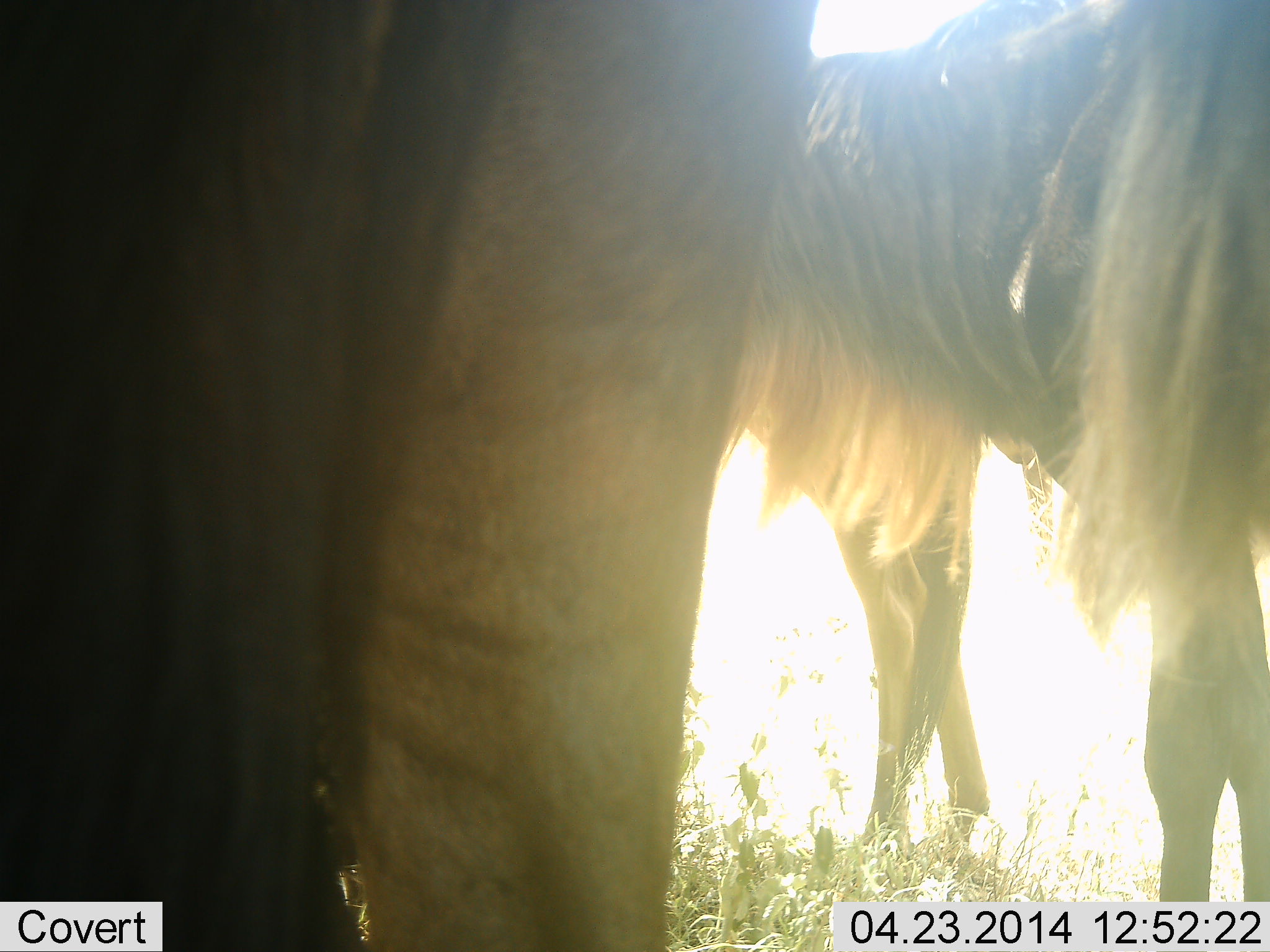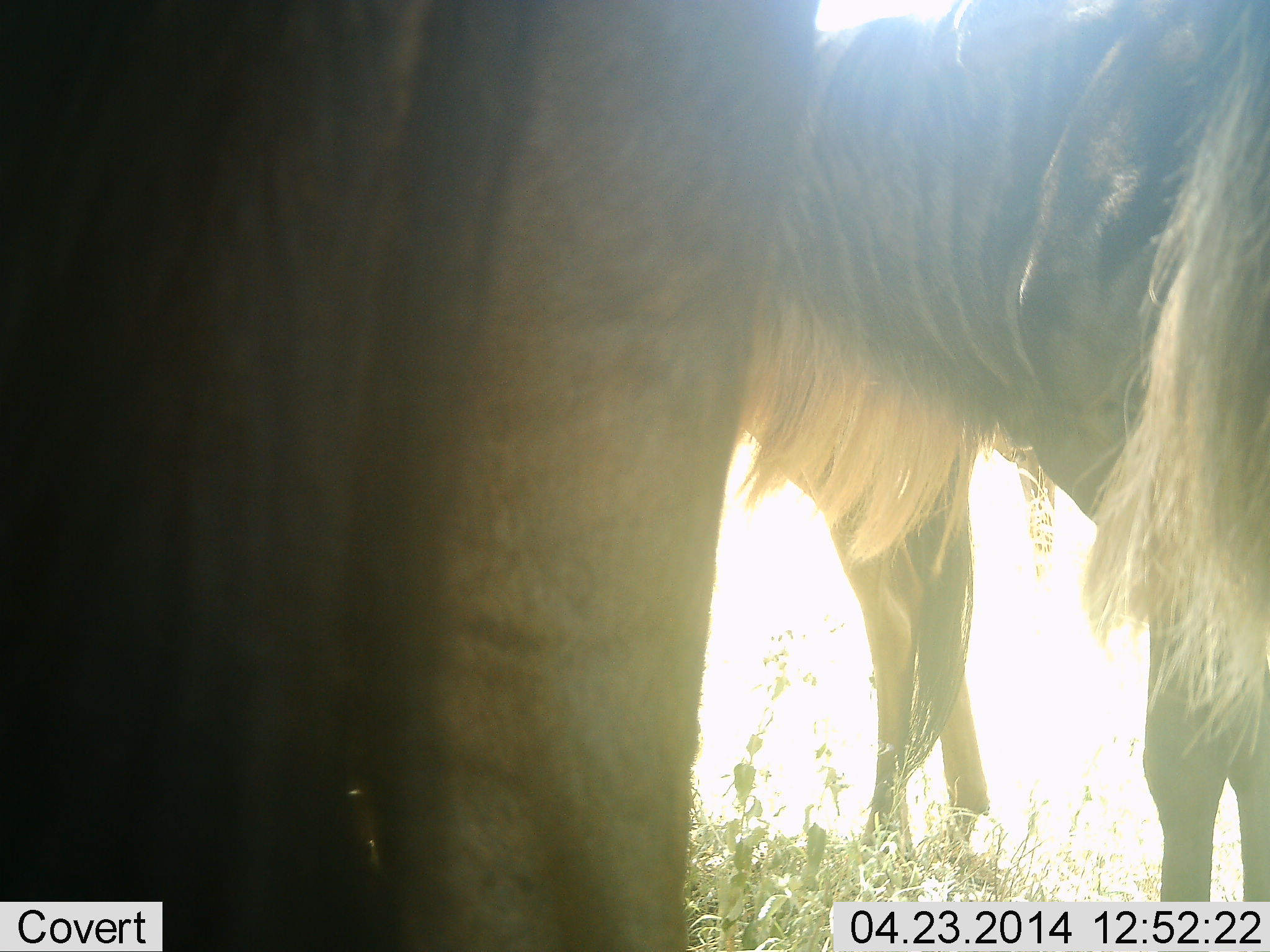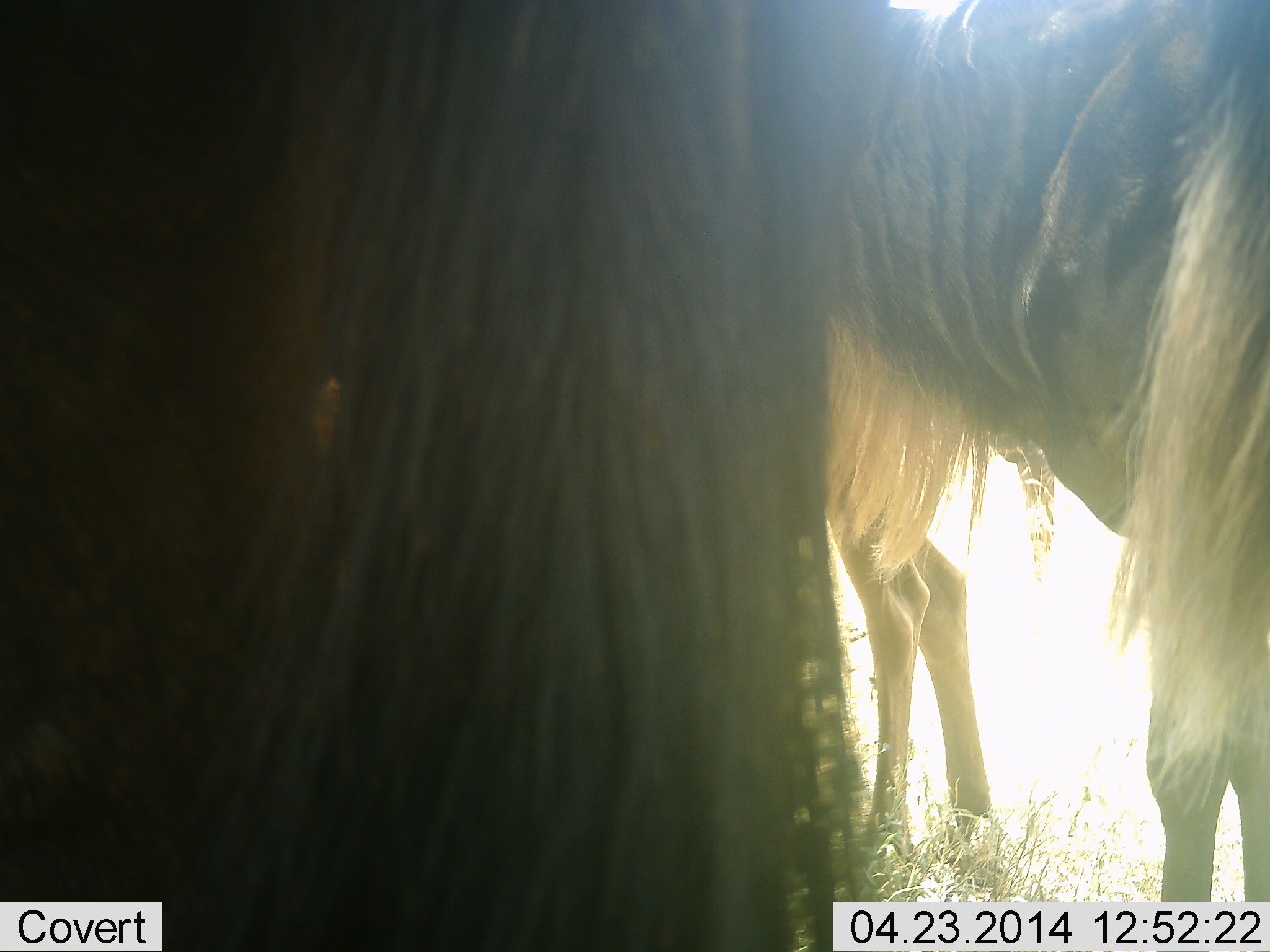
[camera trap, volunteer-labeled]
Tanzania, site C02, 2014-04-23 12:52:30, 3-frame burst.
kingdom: Animalia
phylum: Chordata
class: Mammalia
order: Artiodactyla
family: Bovidae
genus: Connochaetes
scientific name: Connochaetes taurinus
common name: blue wildebeest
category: wildebeest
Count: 3.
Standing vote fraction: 100%.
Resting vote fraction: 0%.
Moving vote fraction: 0%.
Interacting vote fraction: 0%.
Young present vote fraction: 0%.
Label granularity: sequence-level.